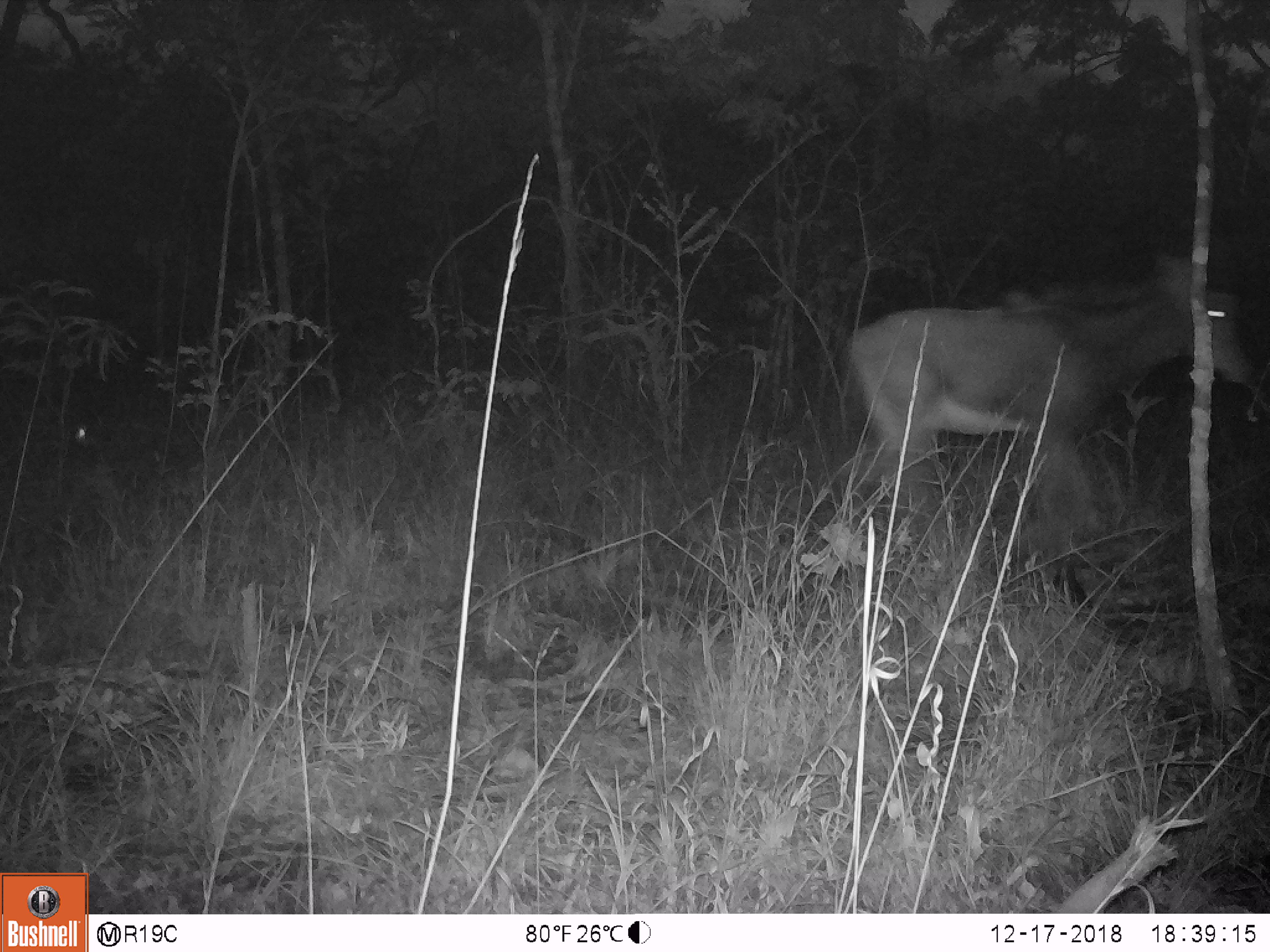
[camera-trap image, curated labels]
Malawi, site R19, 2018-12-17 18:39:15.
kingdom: Animalia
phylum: Chordata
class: Mammalia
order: Artiodactyla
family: Bovidae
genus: Hippotragus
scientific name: Hippotragus niger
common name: sable antelope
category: sable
Sable (sable antelope) (Hippotragus niger), count 1.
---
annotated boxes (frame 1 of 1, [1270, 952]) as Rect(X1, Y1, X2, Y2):
sable: Rect(821, 213, 1266, 583)